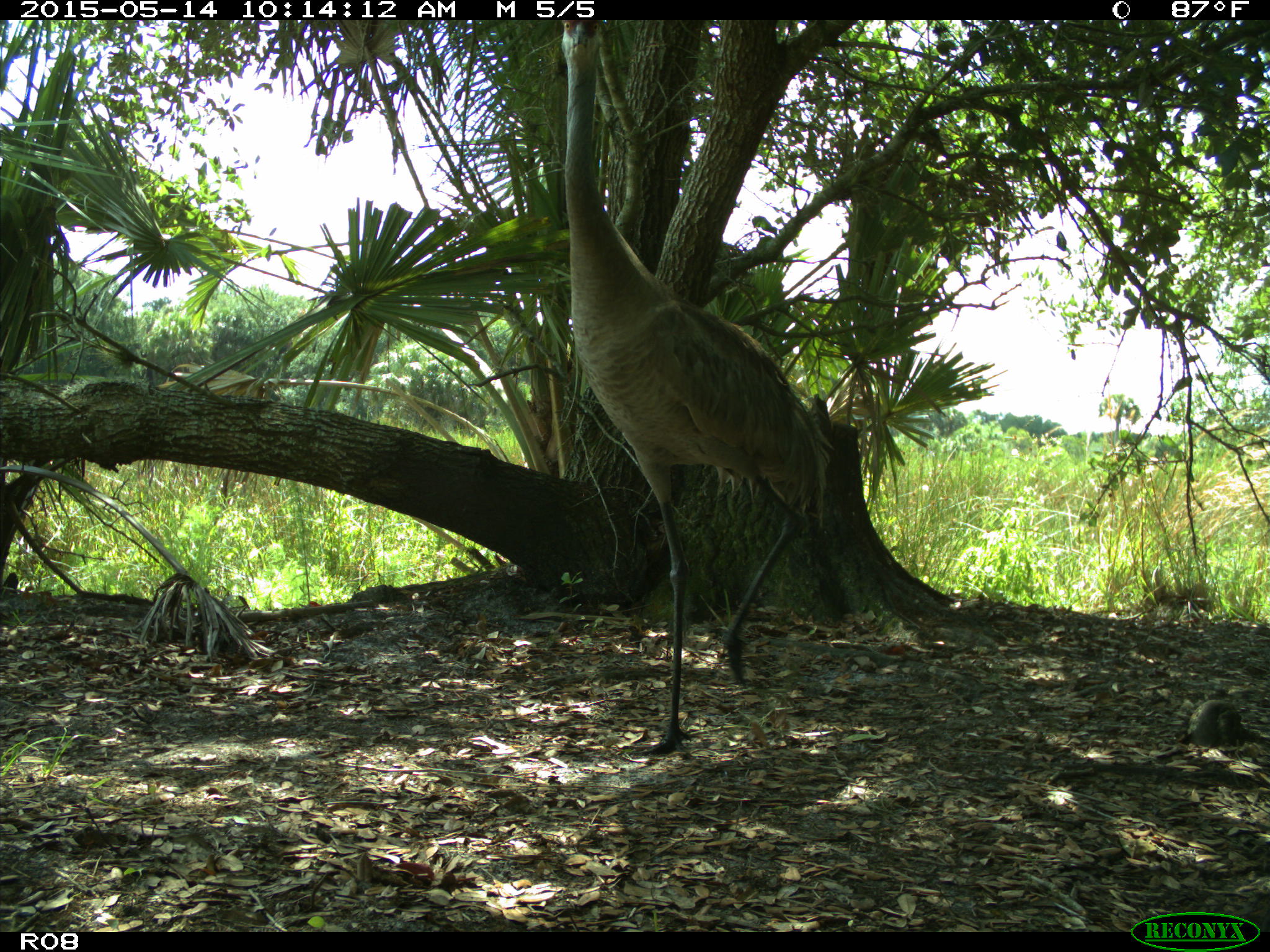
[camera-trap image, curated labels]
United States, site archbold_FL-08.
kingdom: Animalia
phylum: Chordata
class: Aves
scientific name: Aves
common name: birds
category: unidentified bird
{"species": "unidentified bird (birds) (Aves)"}